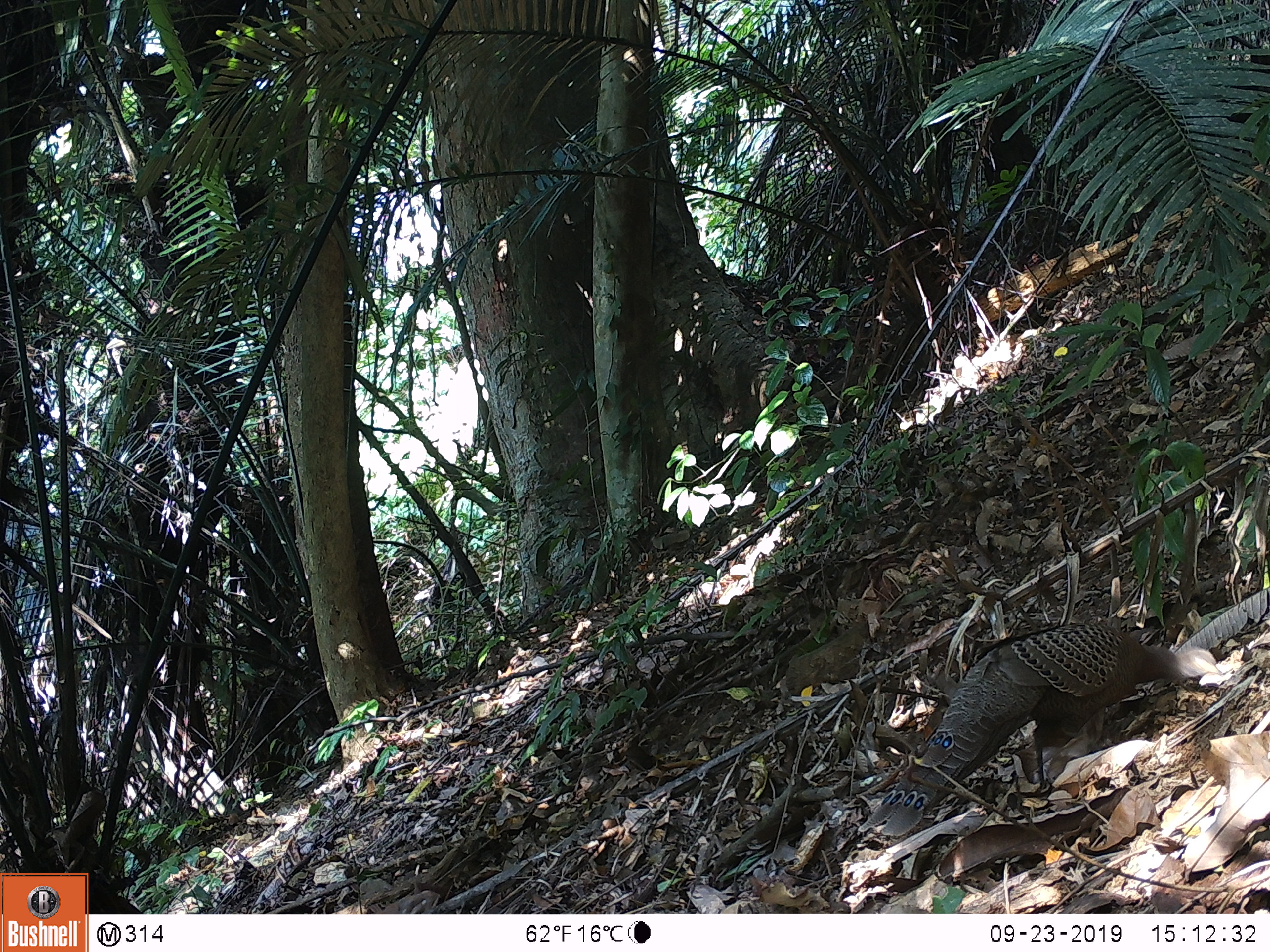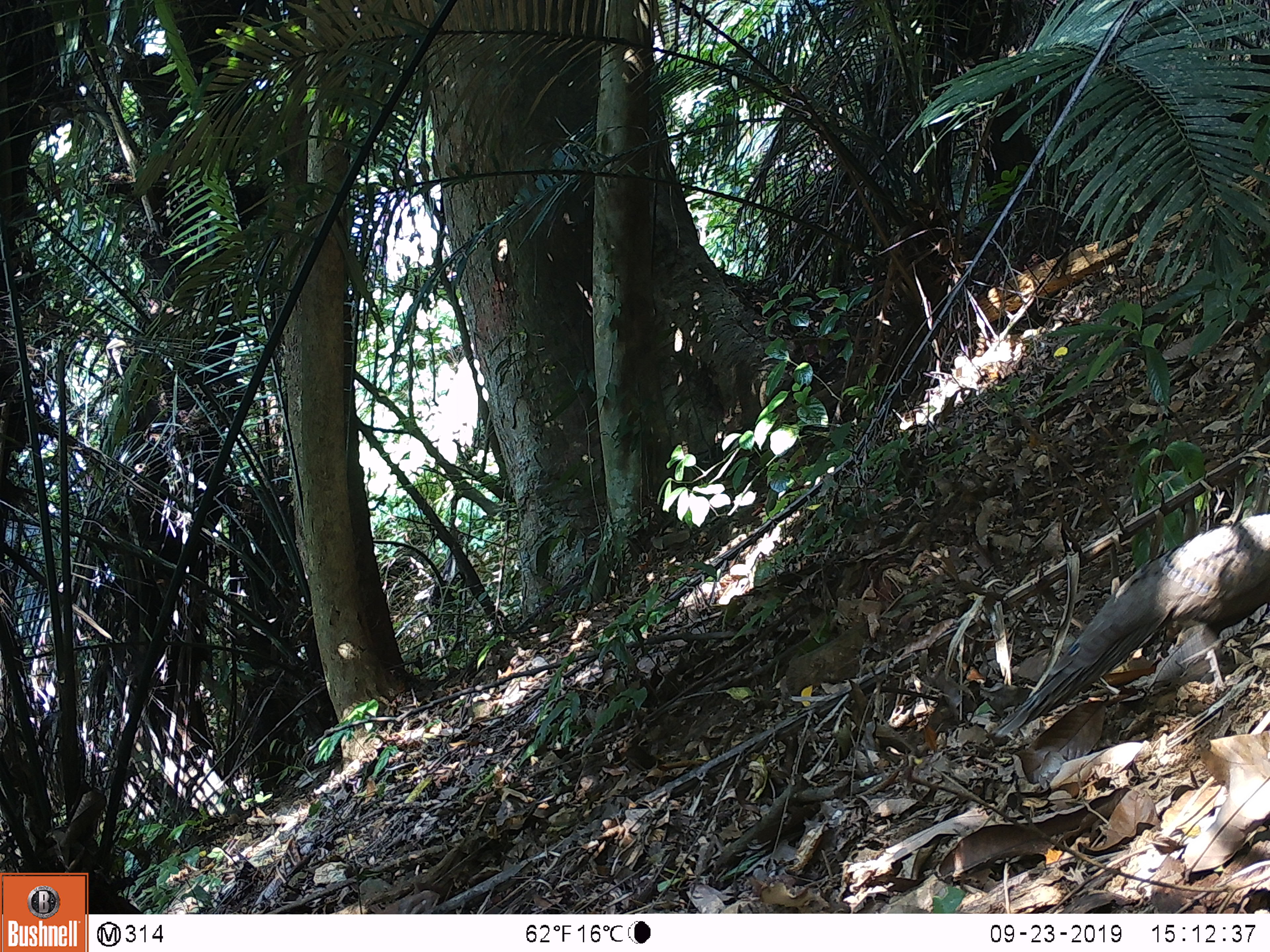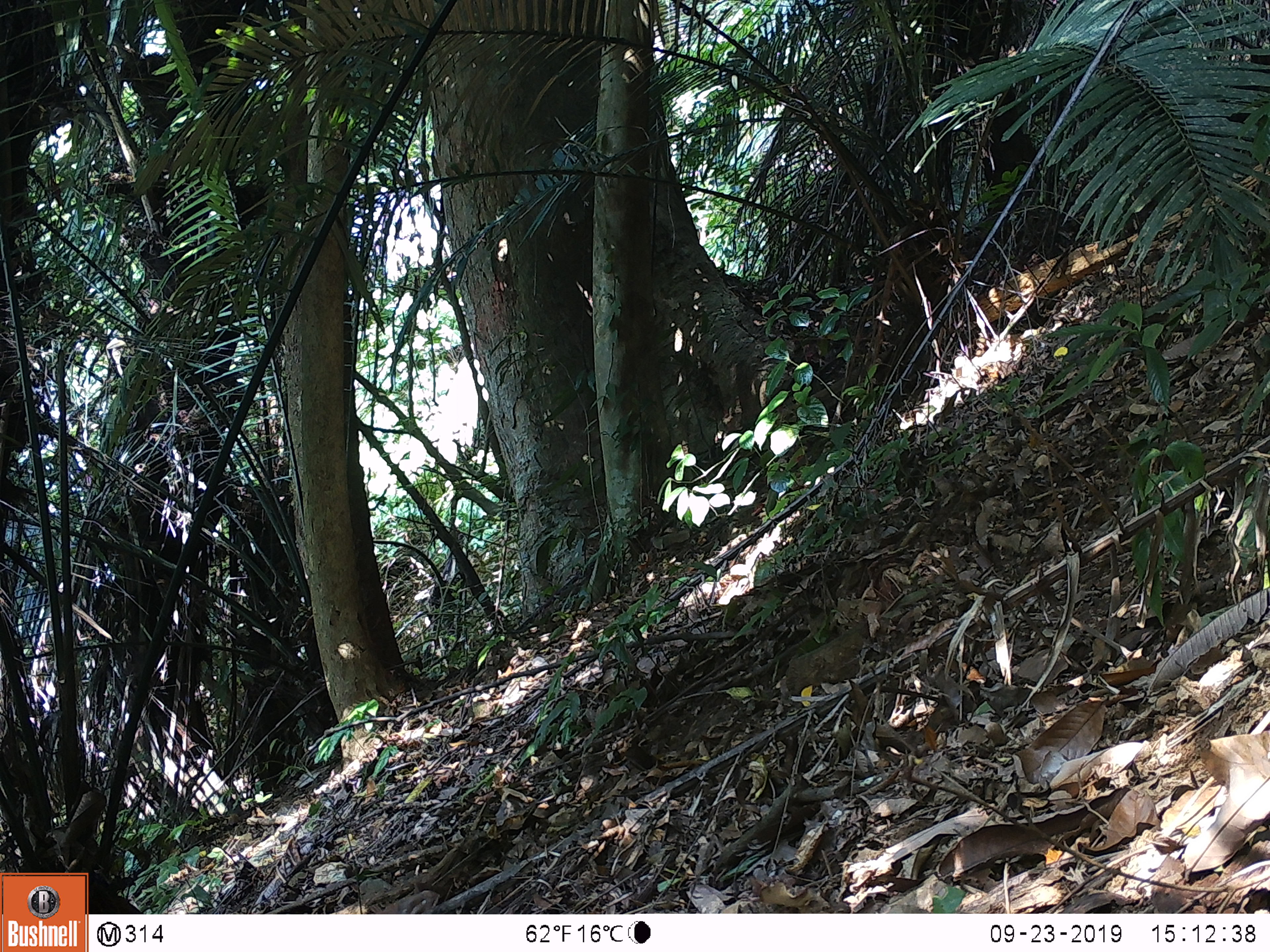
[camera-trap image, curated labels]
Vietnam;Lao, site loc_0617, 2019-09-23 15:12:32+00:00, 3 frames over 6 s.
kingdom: Animalia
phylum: Chordata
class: Aves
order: Galliformes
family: Phasianidae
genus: Polyplectron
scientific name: Polyplectron bicalcaratum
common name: gray peacock-pheasant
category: grey peacock pheasant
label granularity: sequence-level